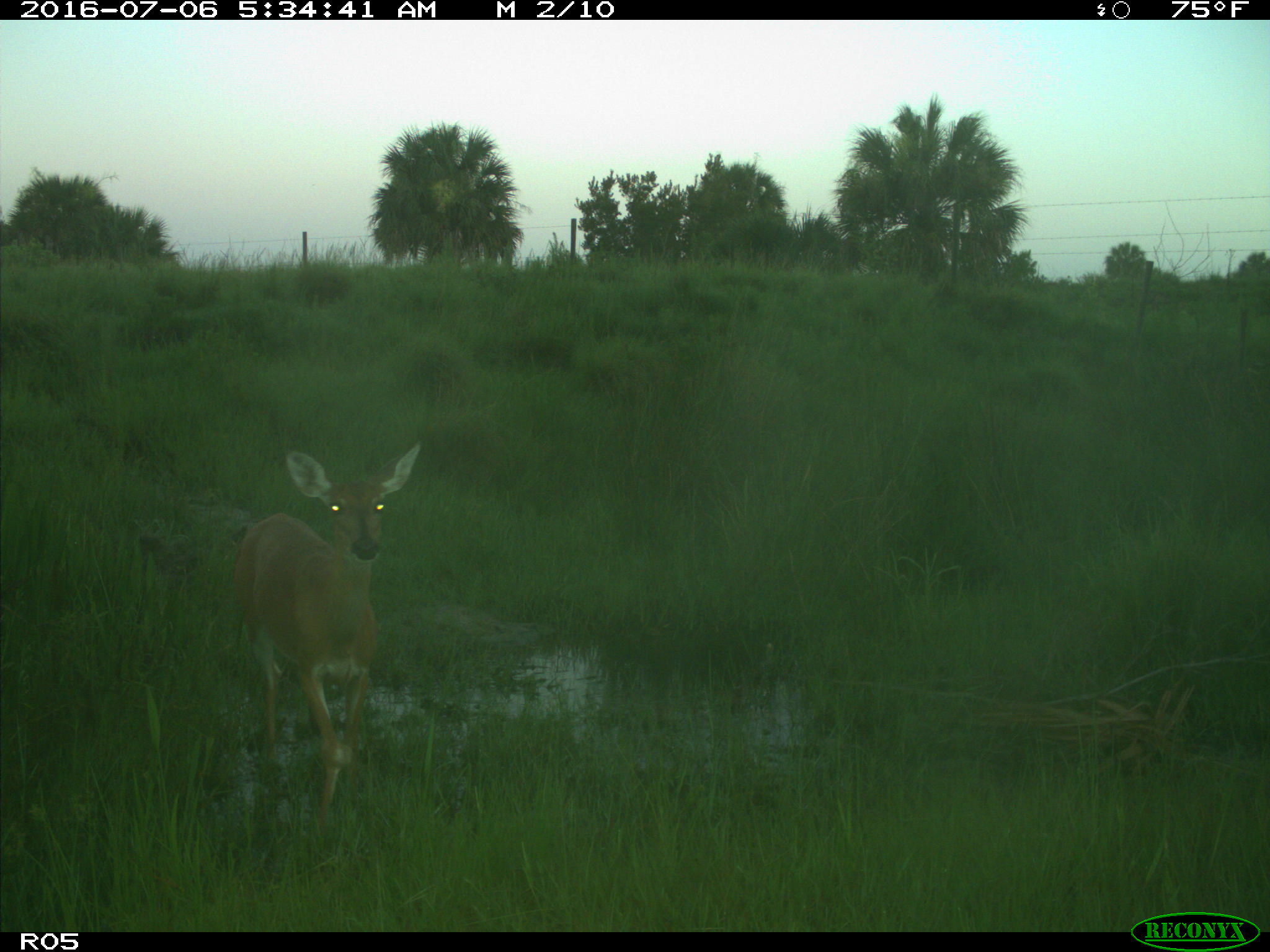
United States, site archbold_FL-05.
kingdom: Animalia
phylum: Chordata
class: Mammalia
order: Artiodactyla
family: Cervidae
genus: Odocoileus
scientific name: Odocoileus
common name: deer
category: unidentified deer